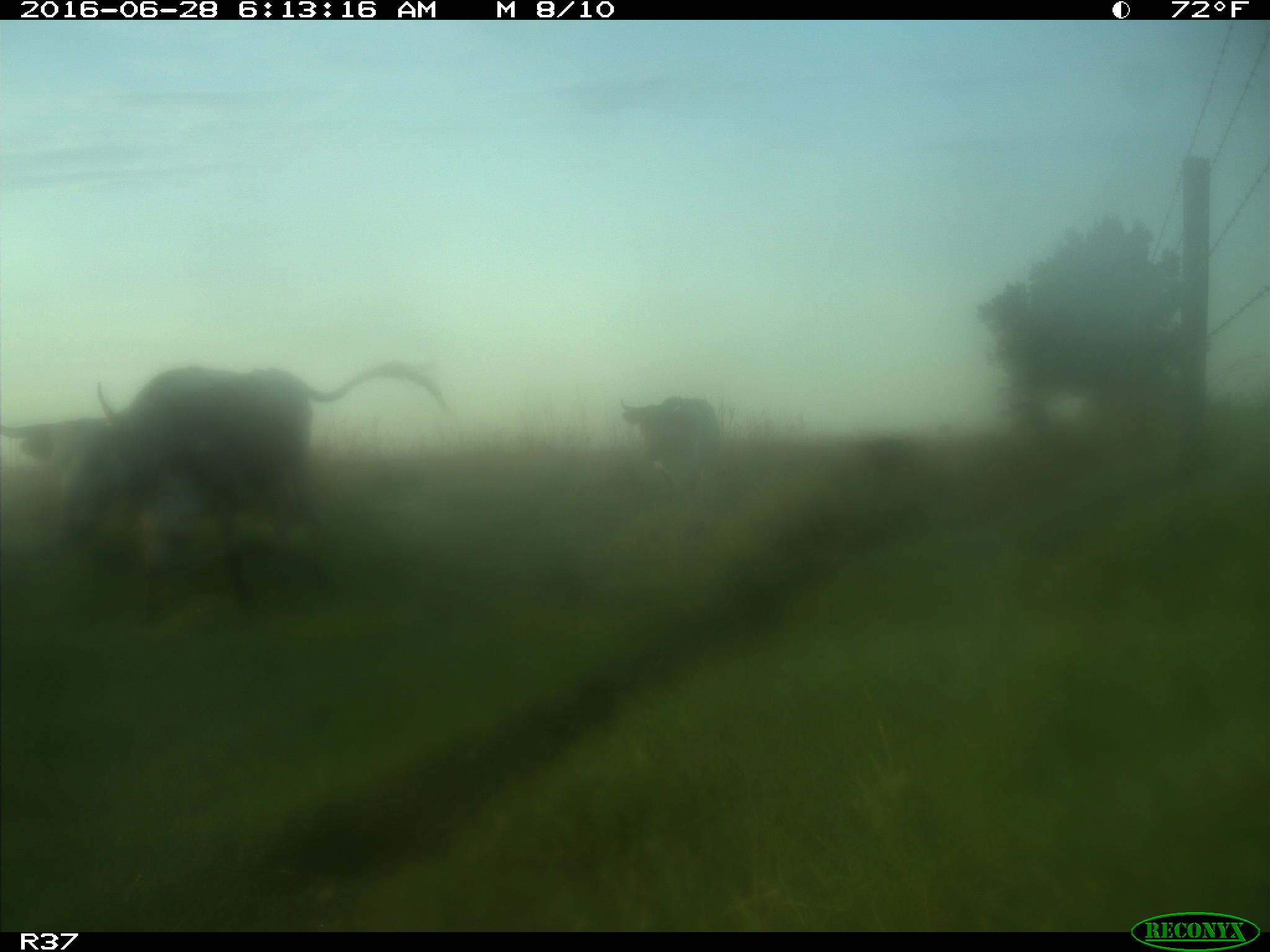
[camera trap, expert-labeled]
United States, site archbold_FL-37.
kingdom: Animalia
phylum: Chordata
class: Mammalia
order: Artiodactyla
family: Bovidae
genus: Bos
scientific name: Bos taurus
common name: domestic cow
Bos taurus (domestic cow).